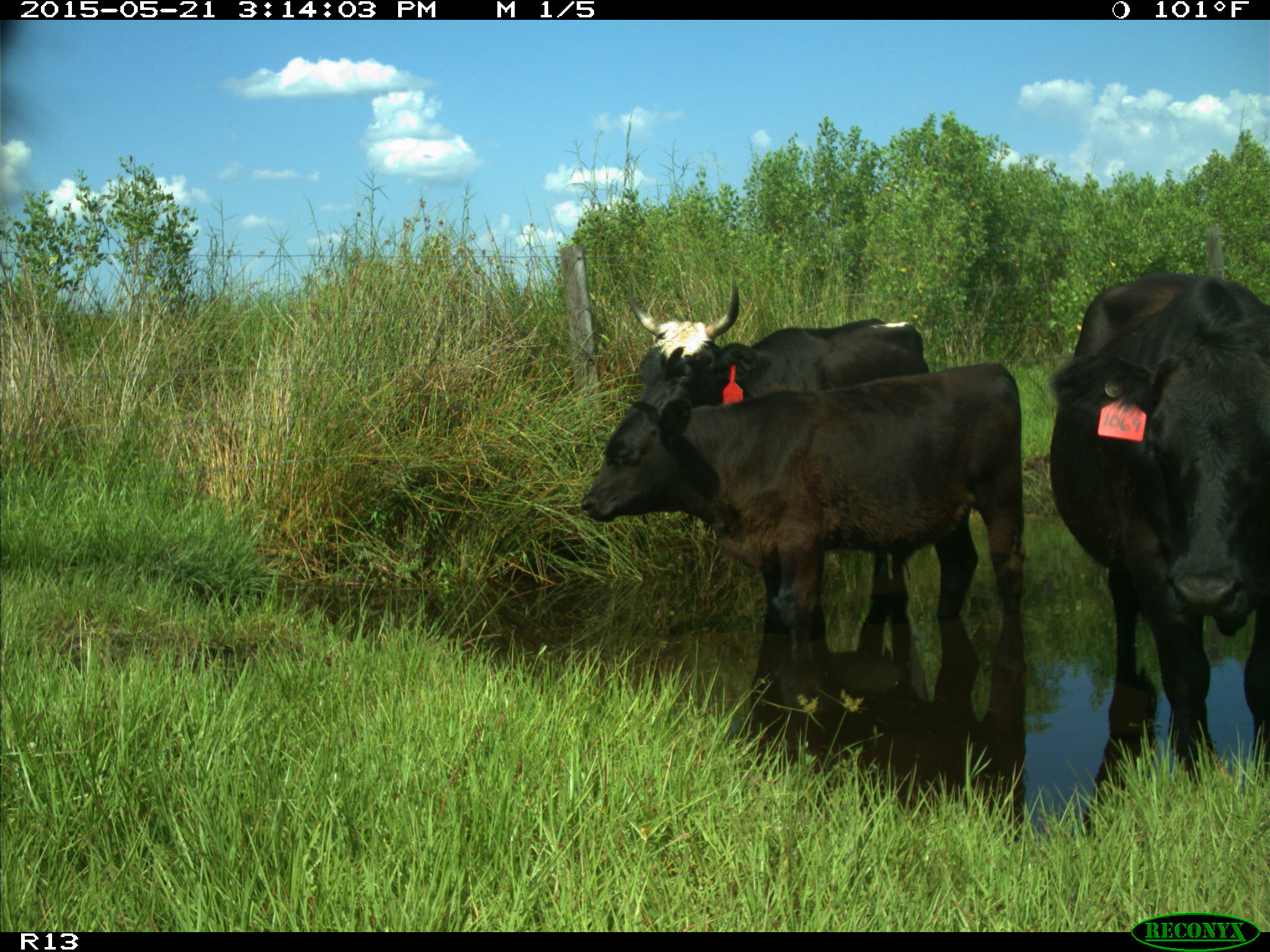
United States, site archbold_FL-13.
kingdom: Animalia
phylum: Chordata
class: Mammalia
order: Artiodactyla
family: Bovidae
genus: Bos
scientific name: Bos taurus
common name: domestic cow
Bos taurus (domestic cow).